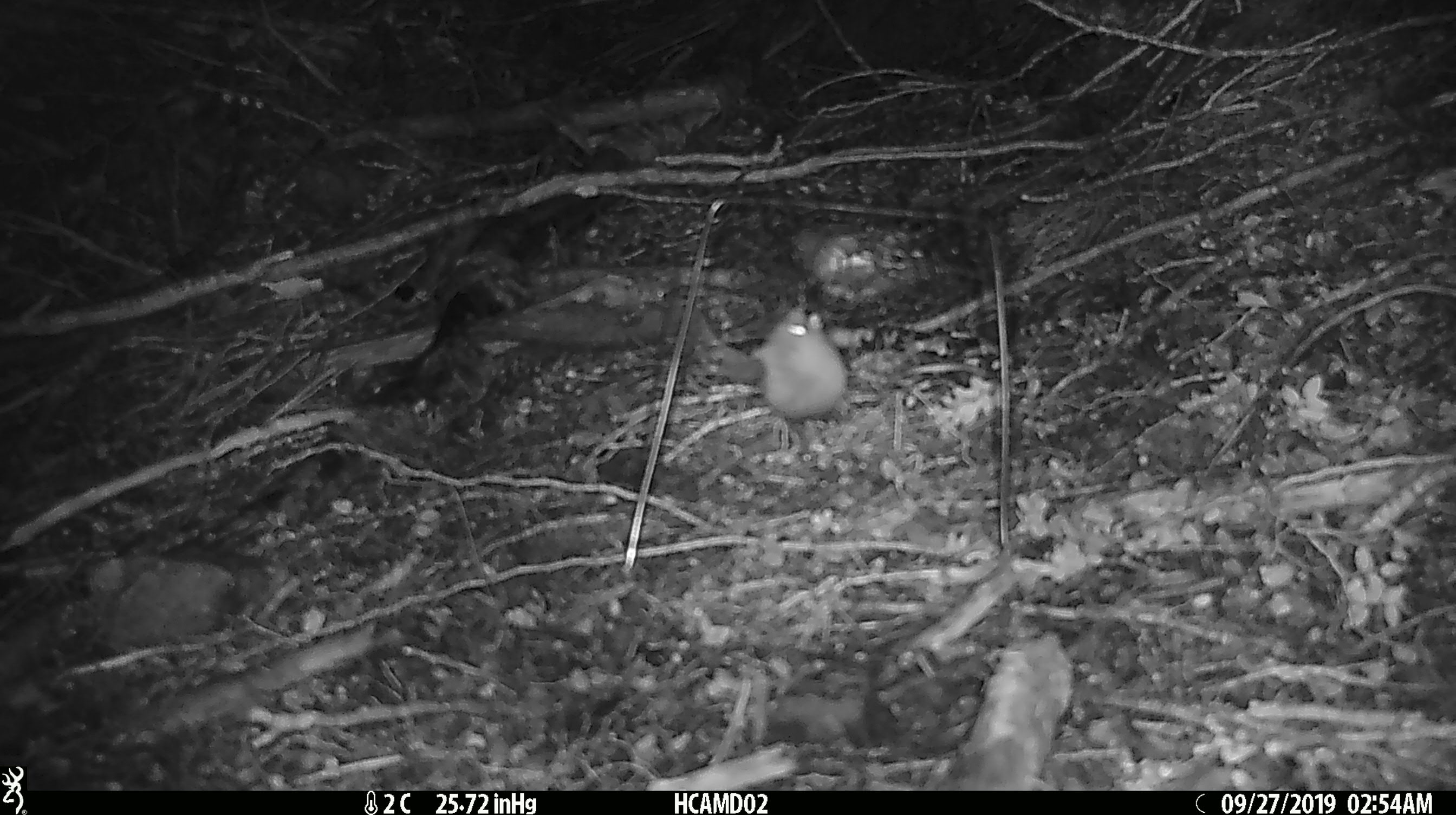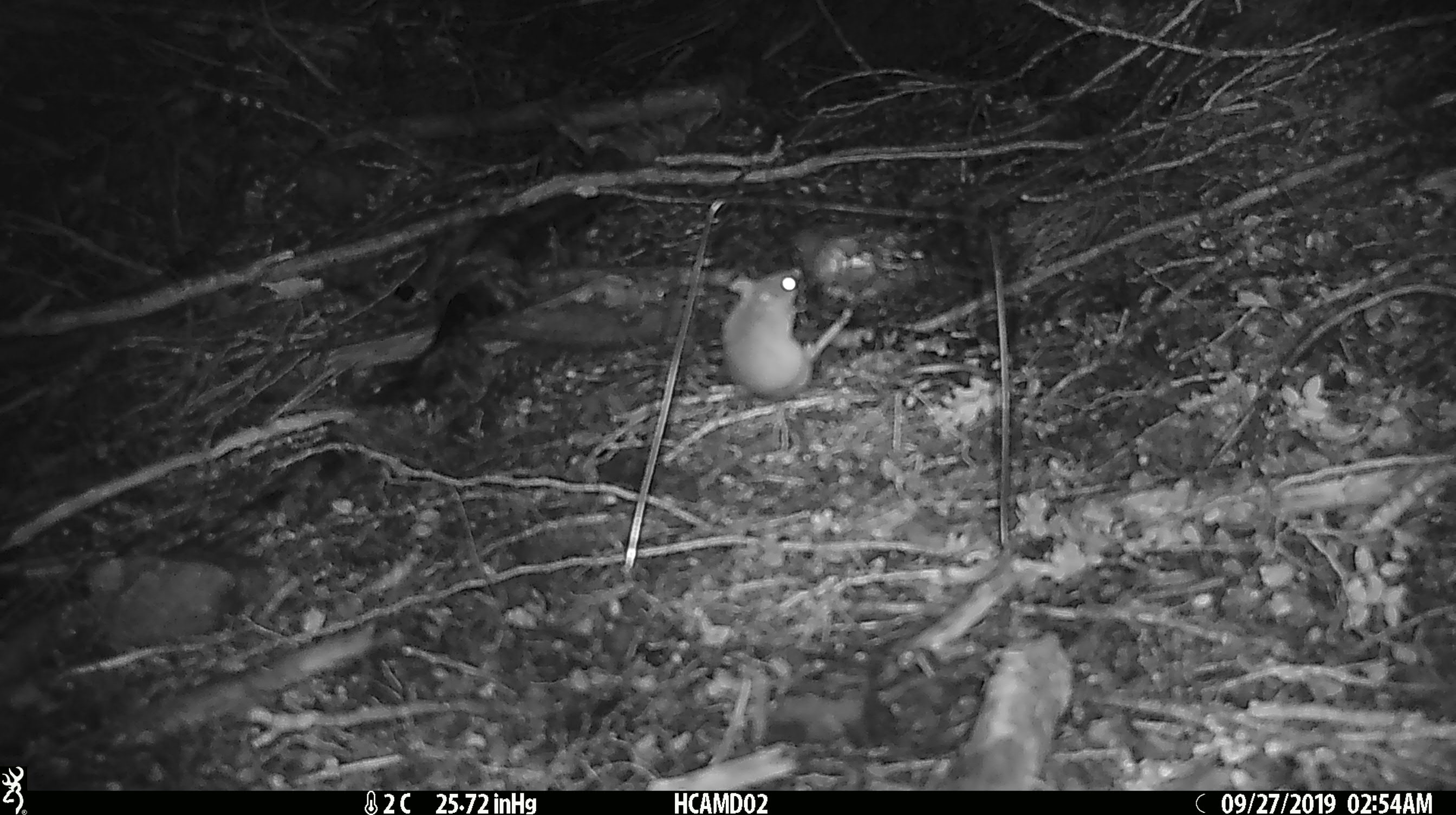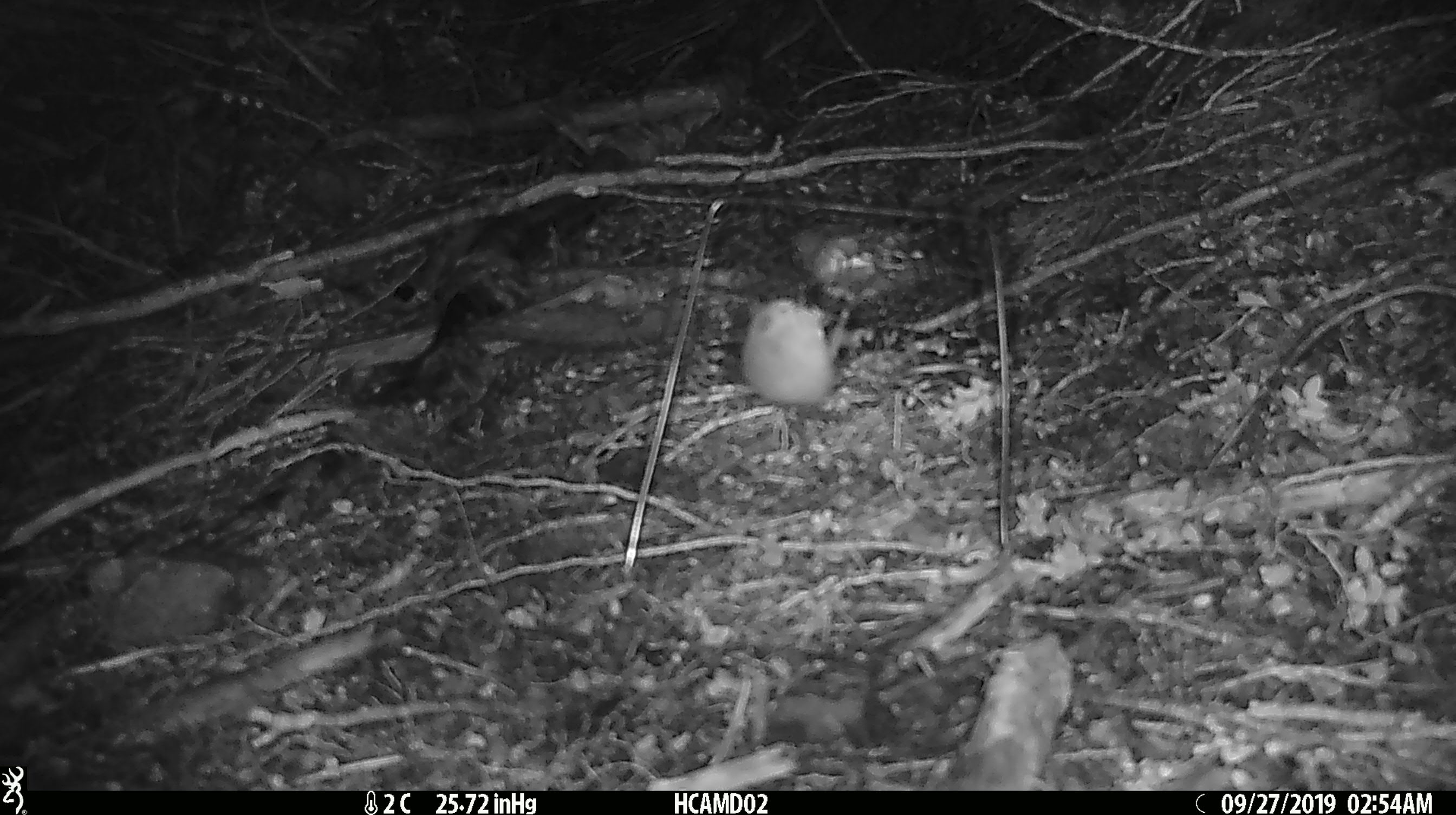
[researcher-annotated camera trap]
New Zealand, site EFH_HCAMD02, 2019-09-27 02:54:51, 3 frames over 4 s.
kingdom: Animalia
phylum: Chordata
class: Mammalia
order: Rodentia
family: Muridae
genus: Mus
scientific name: Mus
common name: mouse